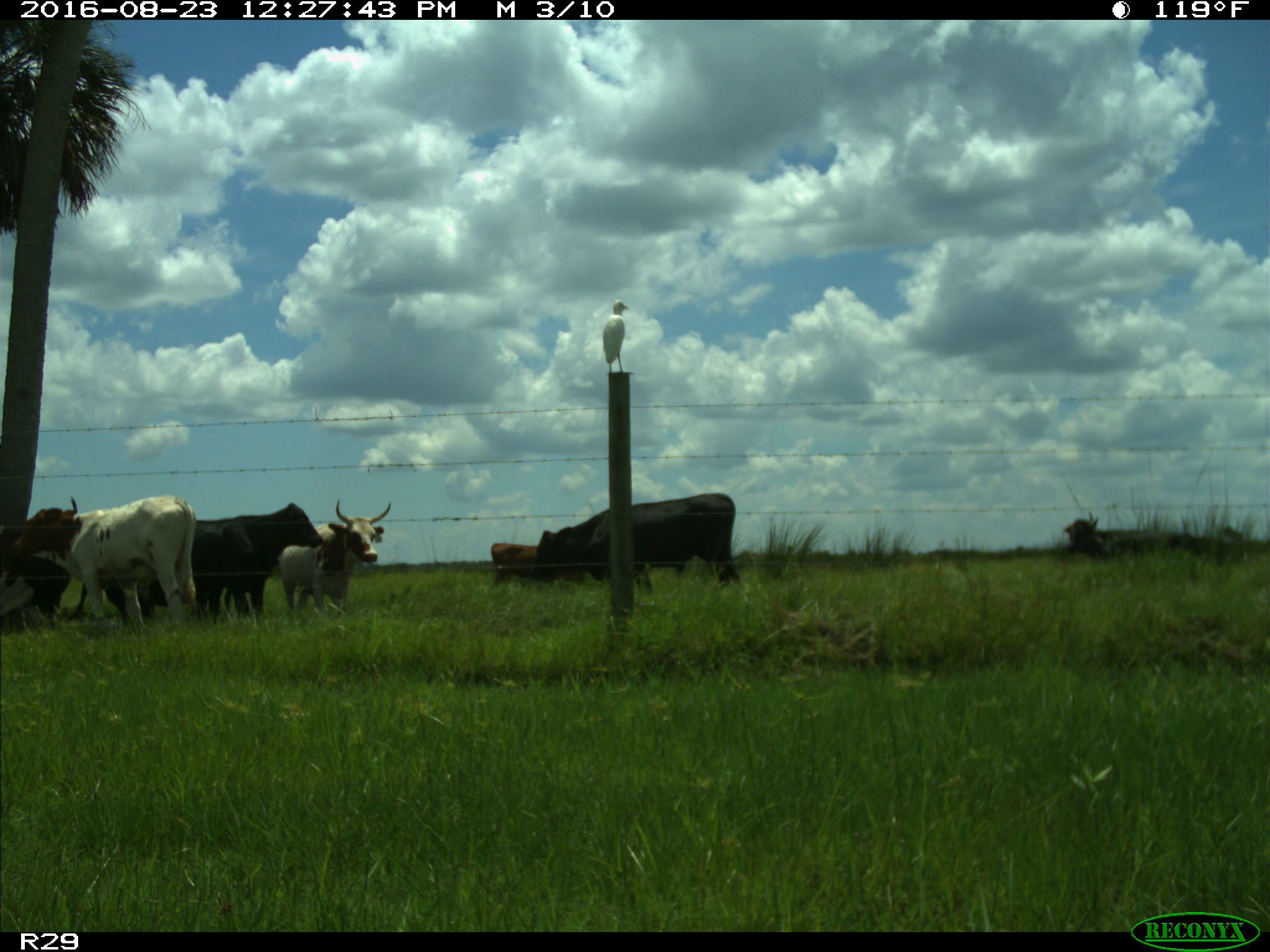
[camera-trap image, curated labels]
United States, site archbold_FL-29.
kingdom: Animalia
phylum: Chordata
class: Mammalia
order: Artiodactyla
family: Bovidae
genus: Bos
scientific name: Bos taurus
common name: domestic cow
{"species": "Bos taurus (domestic cow)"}